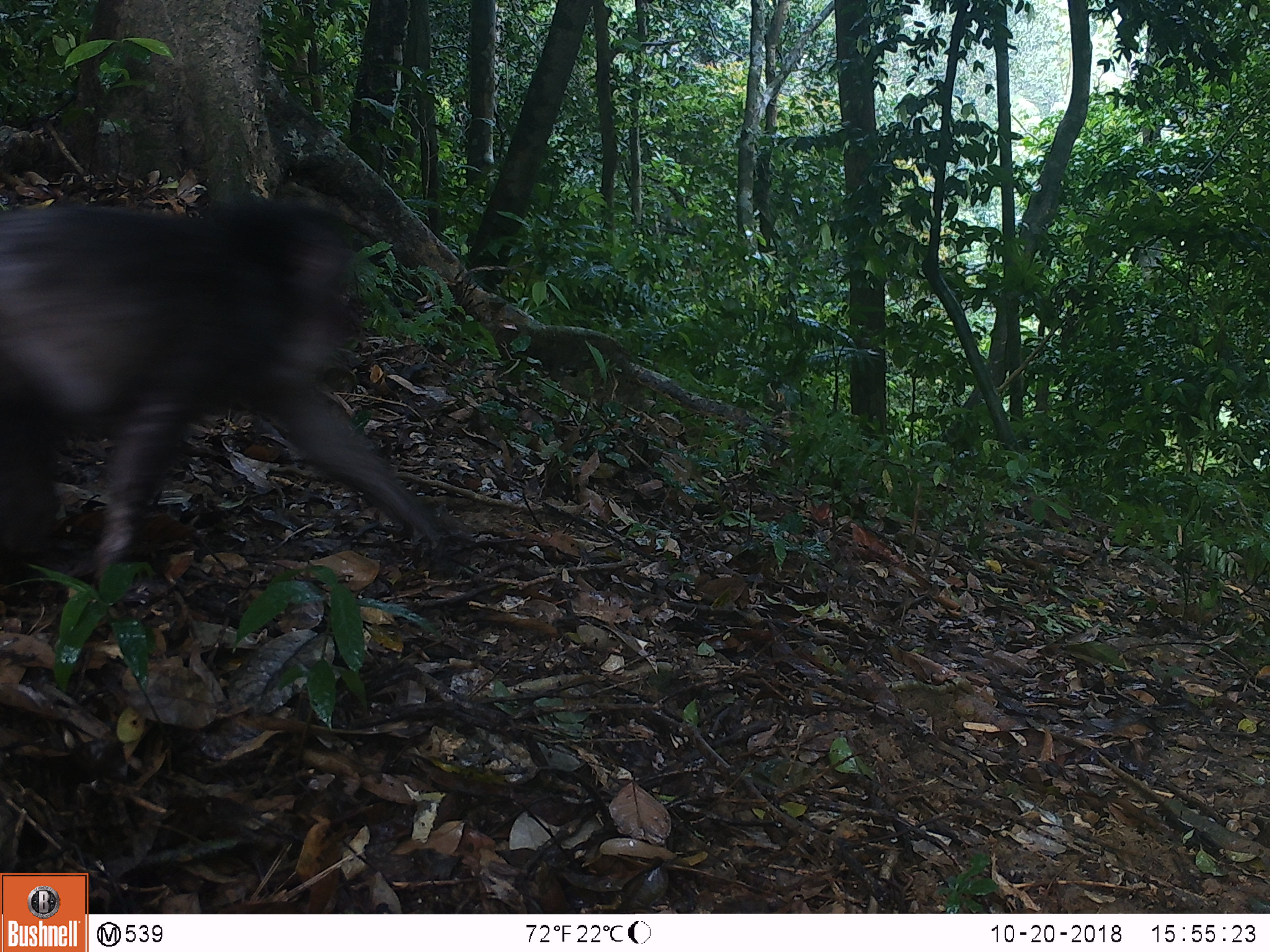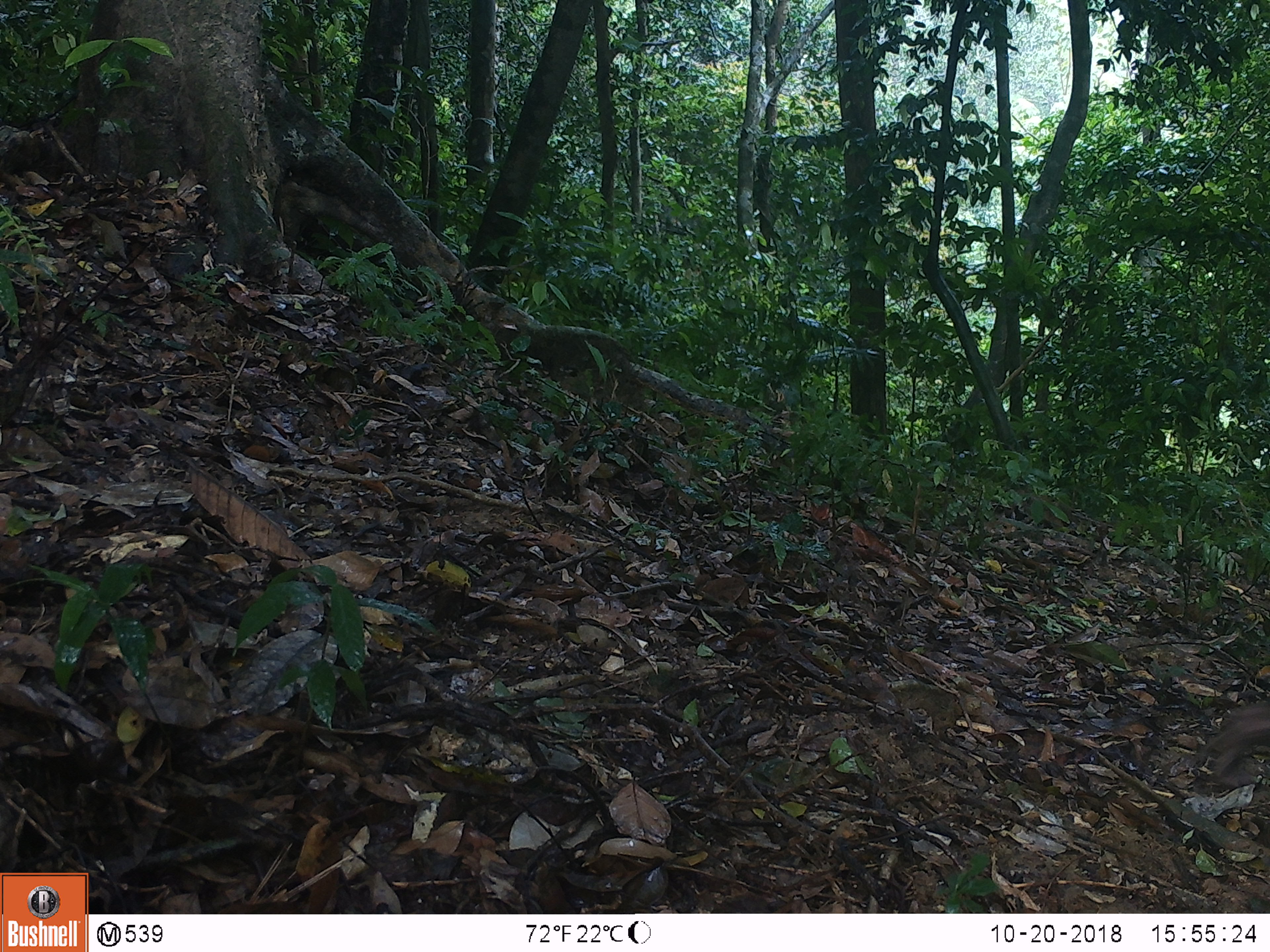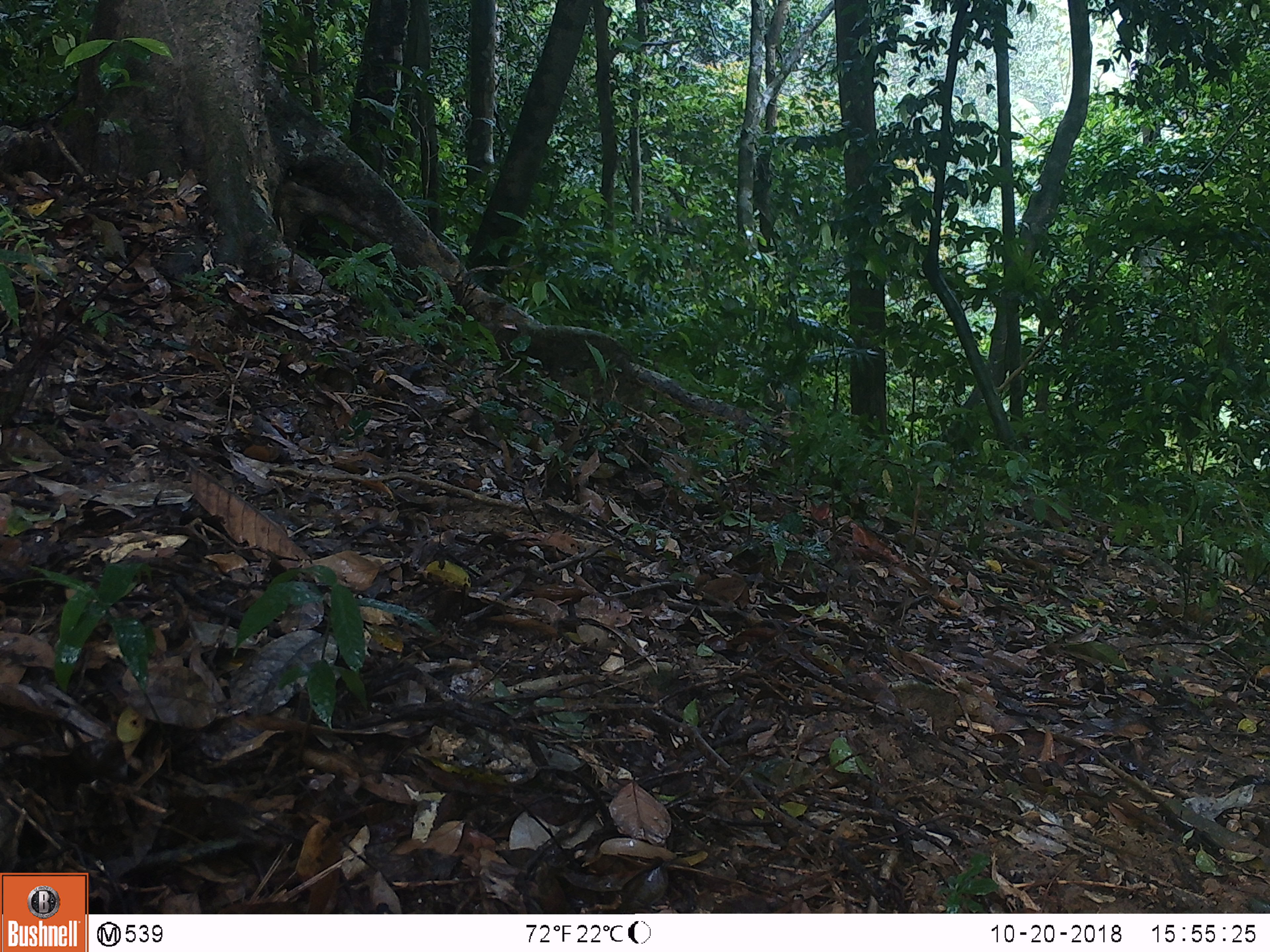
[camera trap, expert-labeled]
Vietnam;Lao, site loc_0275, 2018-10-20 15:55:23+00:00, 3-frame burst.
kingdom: Animalia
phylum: Chordata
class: Mammalia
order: Primates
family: Cercopithecidae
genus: Macaca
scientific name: Macaca arctoides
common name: stump-tailed macaque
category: stump tailed macaque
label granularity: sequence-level